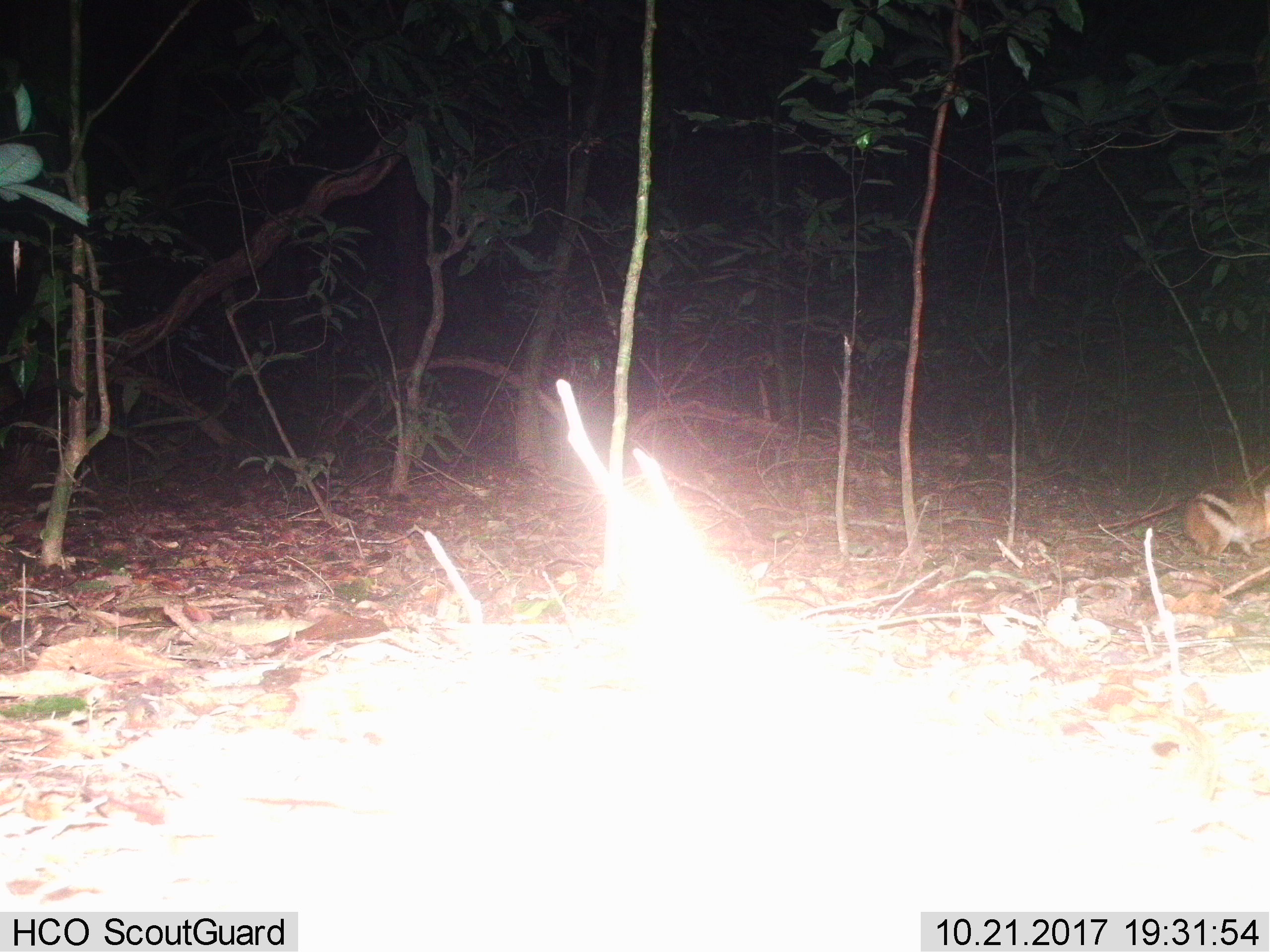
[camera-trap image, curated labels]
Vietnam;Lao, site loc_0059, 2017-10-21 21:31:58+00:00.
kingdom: Animalia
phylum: Chordata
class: Mammalia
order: Lagomorpha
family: Leporidae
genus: Nesolagus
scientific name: Nesolagus timminsi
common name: annamite striped rabbit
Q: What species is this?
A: Annamite striped rabbit (Nesolagus timminsi).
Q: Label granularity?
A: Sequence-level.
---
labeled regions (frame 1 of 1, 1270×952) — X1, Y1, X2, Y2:
annamite striped rabbit: 1180, 480, 1270, 561